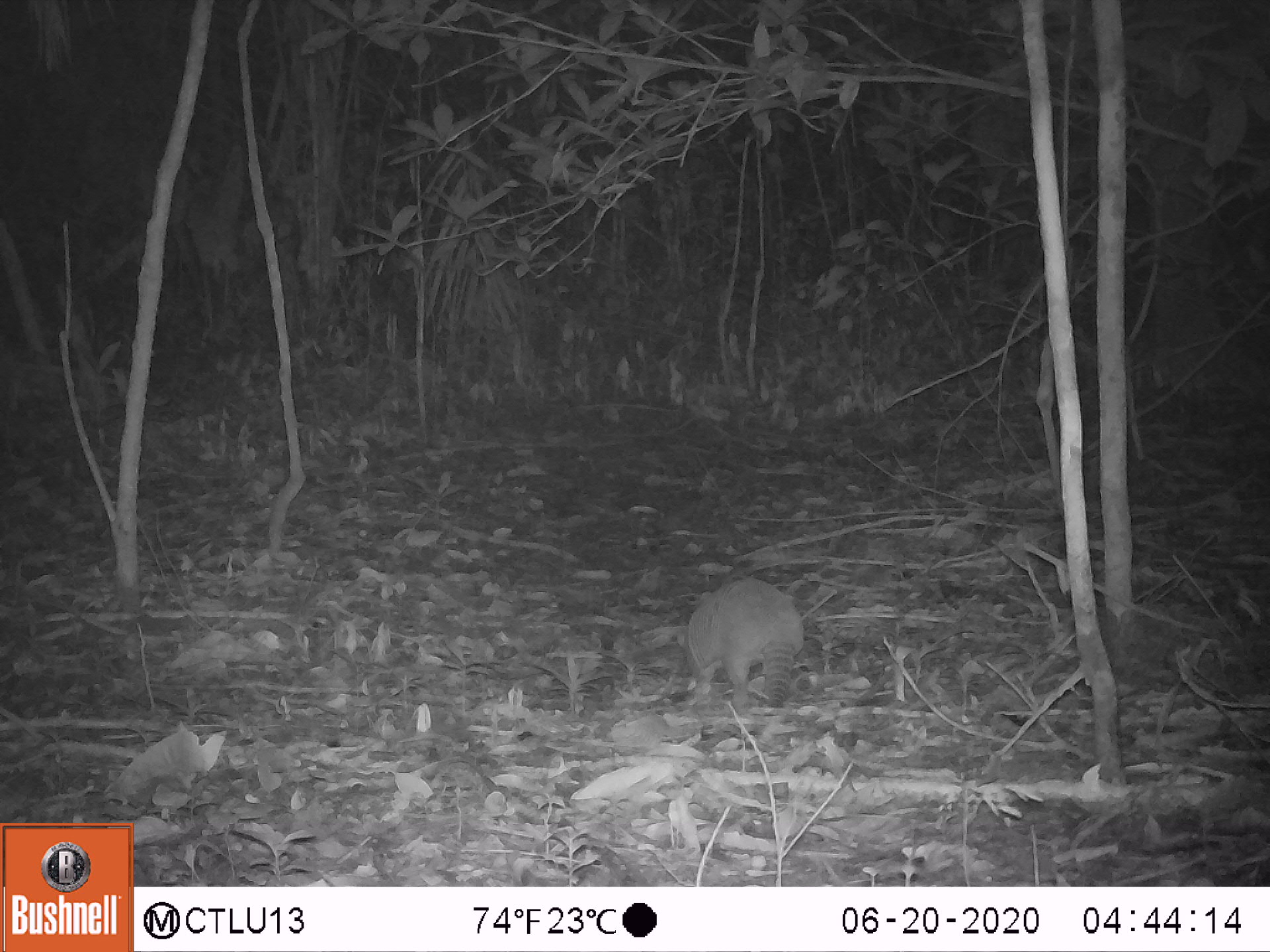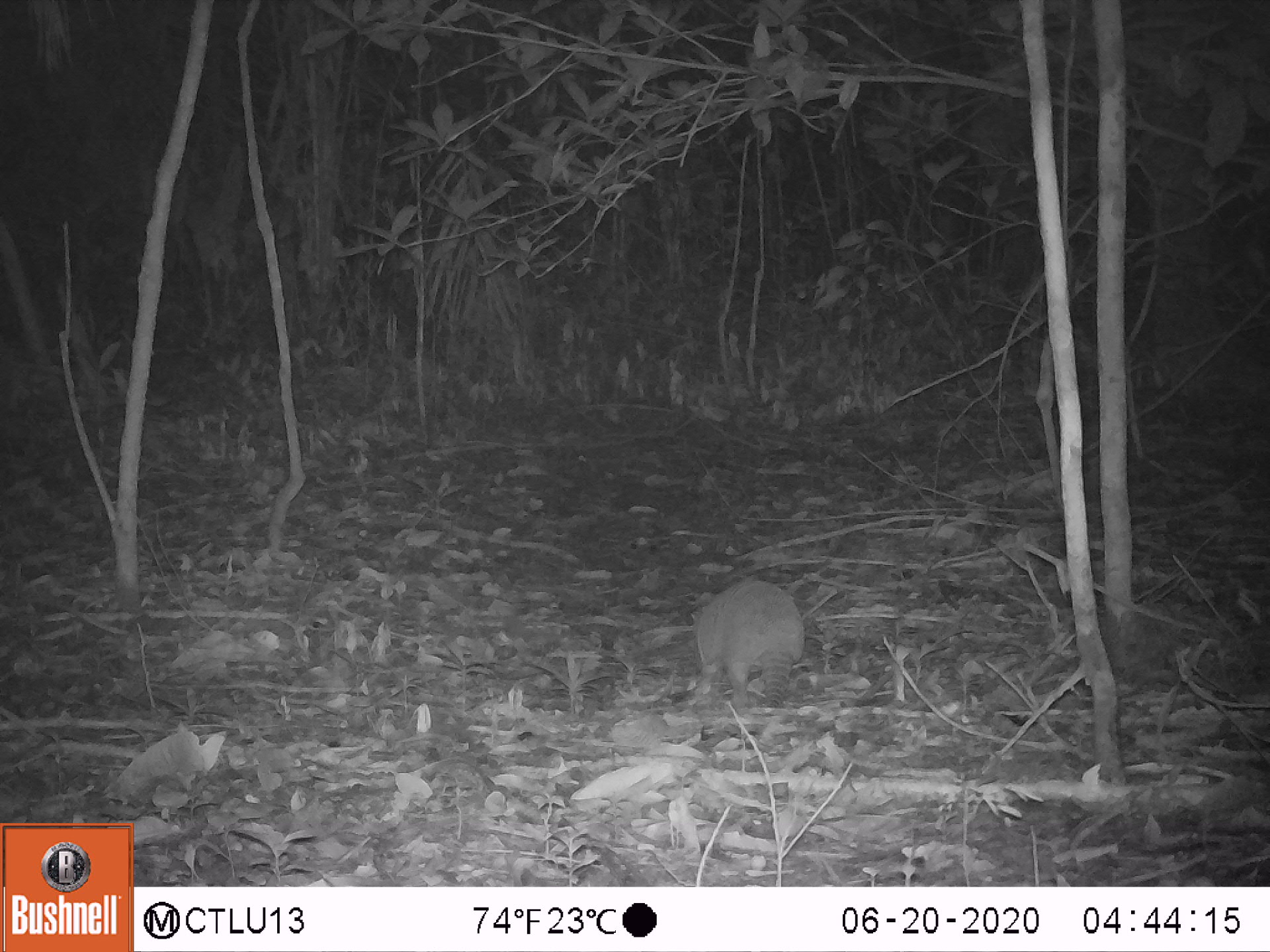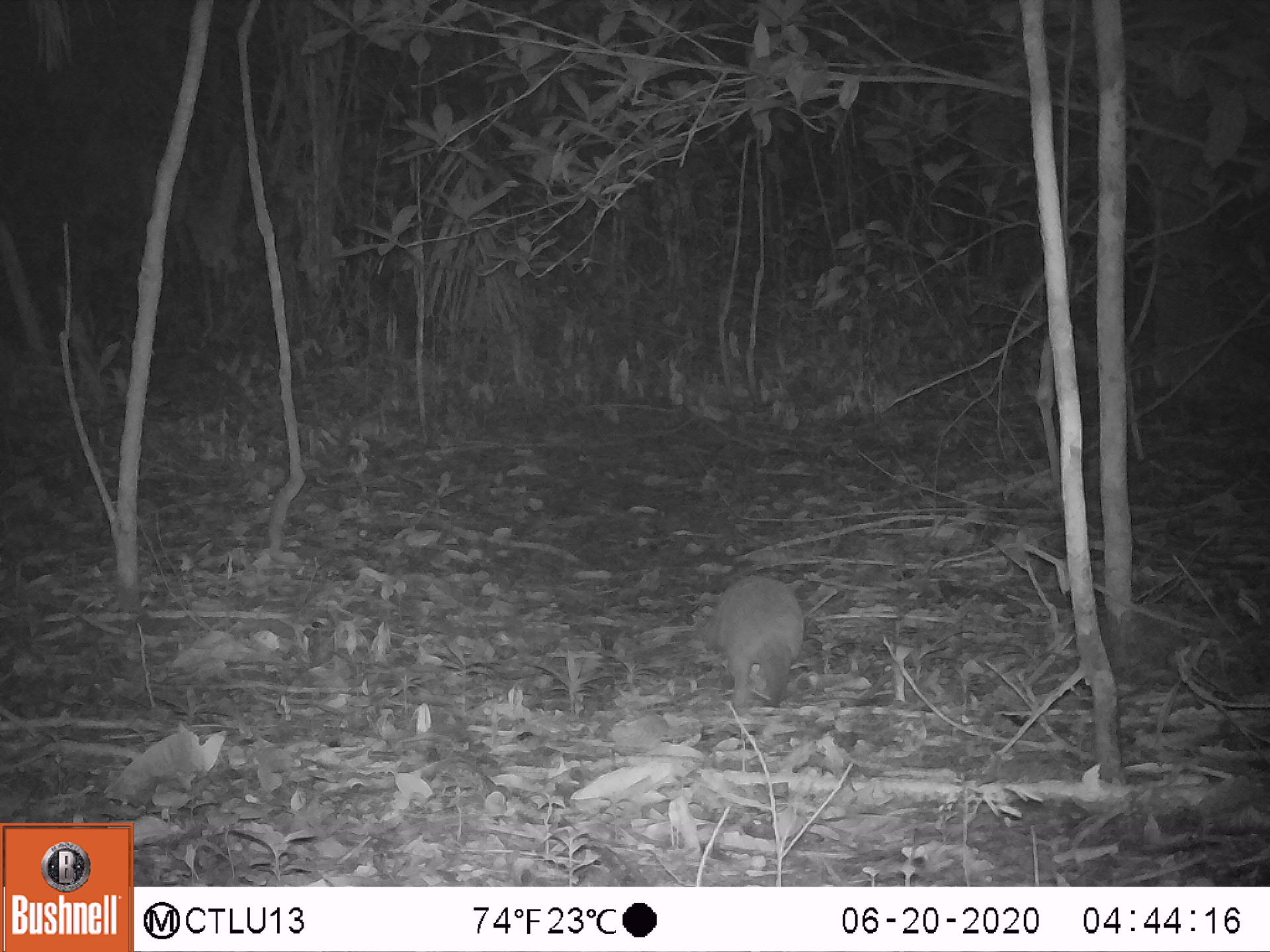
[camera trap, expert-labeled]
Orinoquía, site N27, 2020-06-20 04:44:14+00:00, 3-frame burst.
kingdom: Animalia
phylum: Chordata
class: Mammalia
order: Cingulata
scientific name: Cingulata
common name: armadillo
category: unknown armadillo